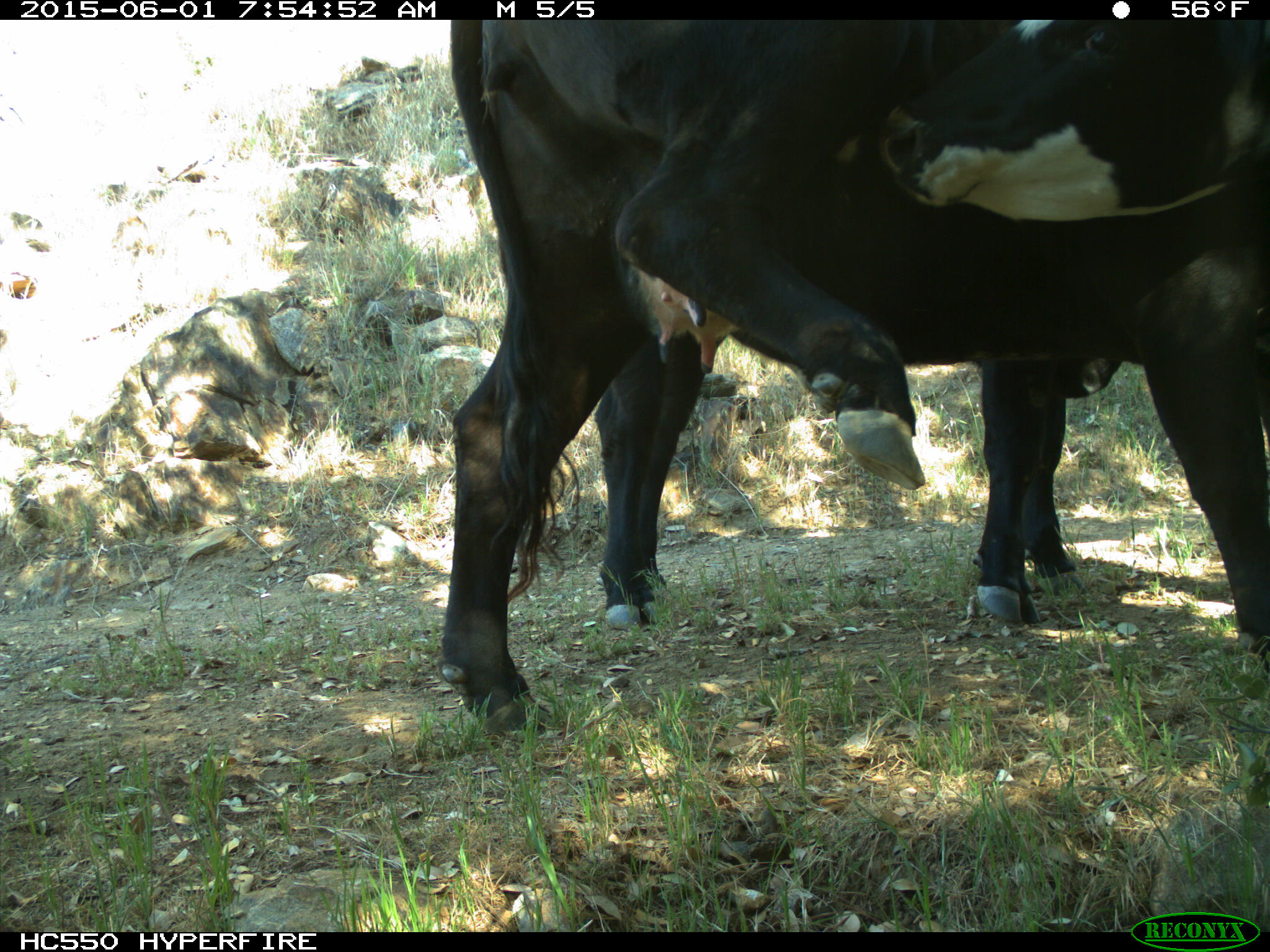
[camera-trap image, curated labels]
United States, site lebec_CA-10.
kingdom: Animalia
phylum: Chordata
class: Mammalia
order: Artiodactyla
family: Bovidae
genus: Bos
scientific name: Bos taurus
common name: domestic cow